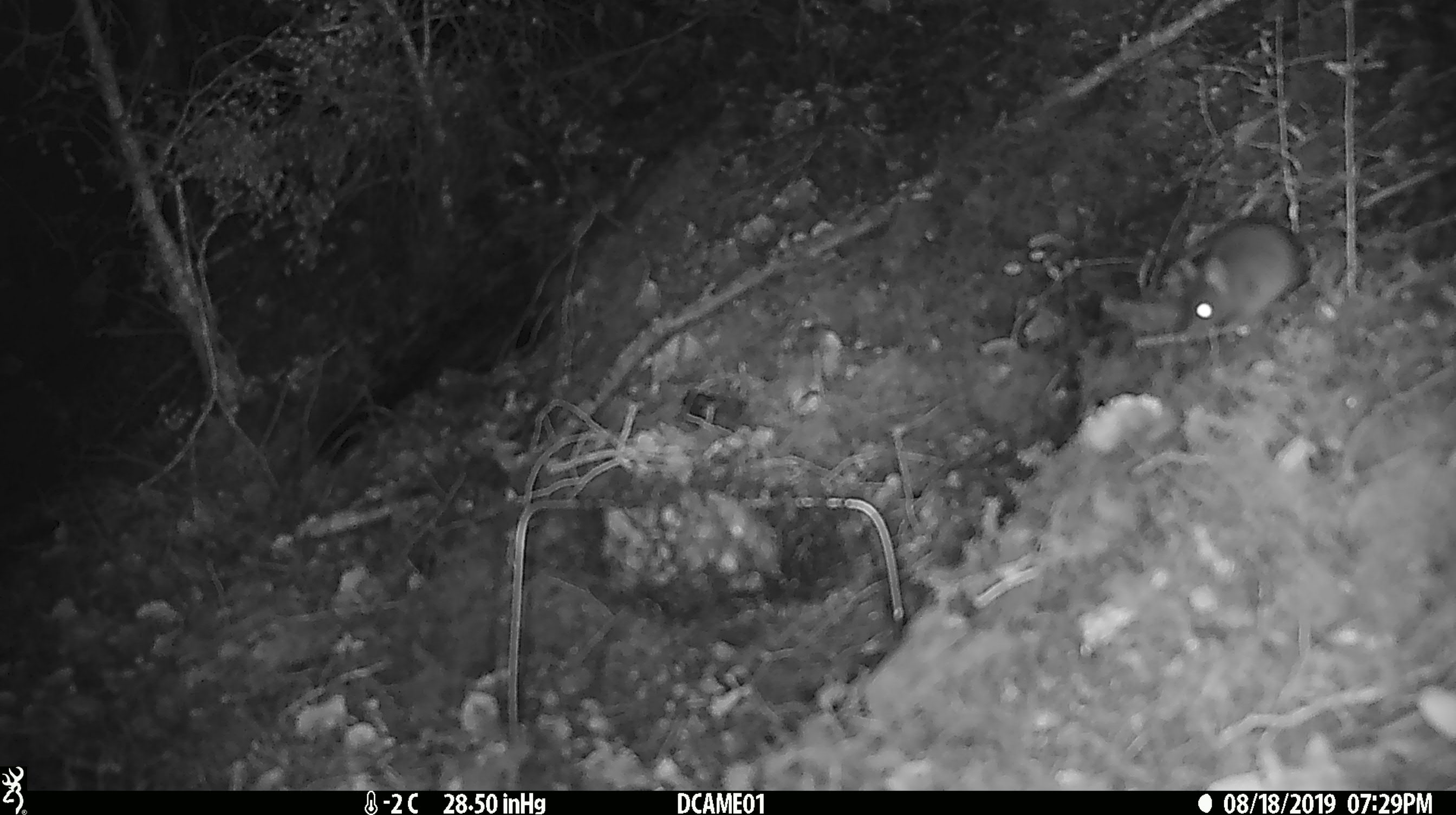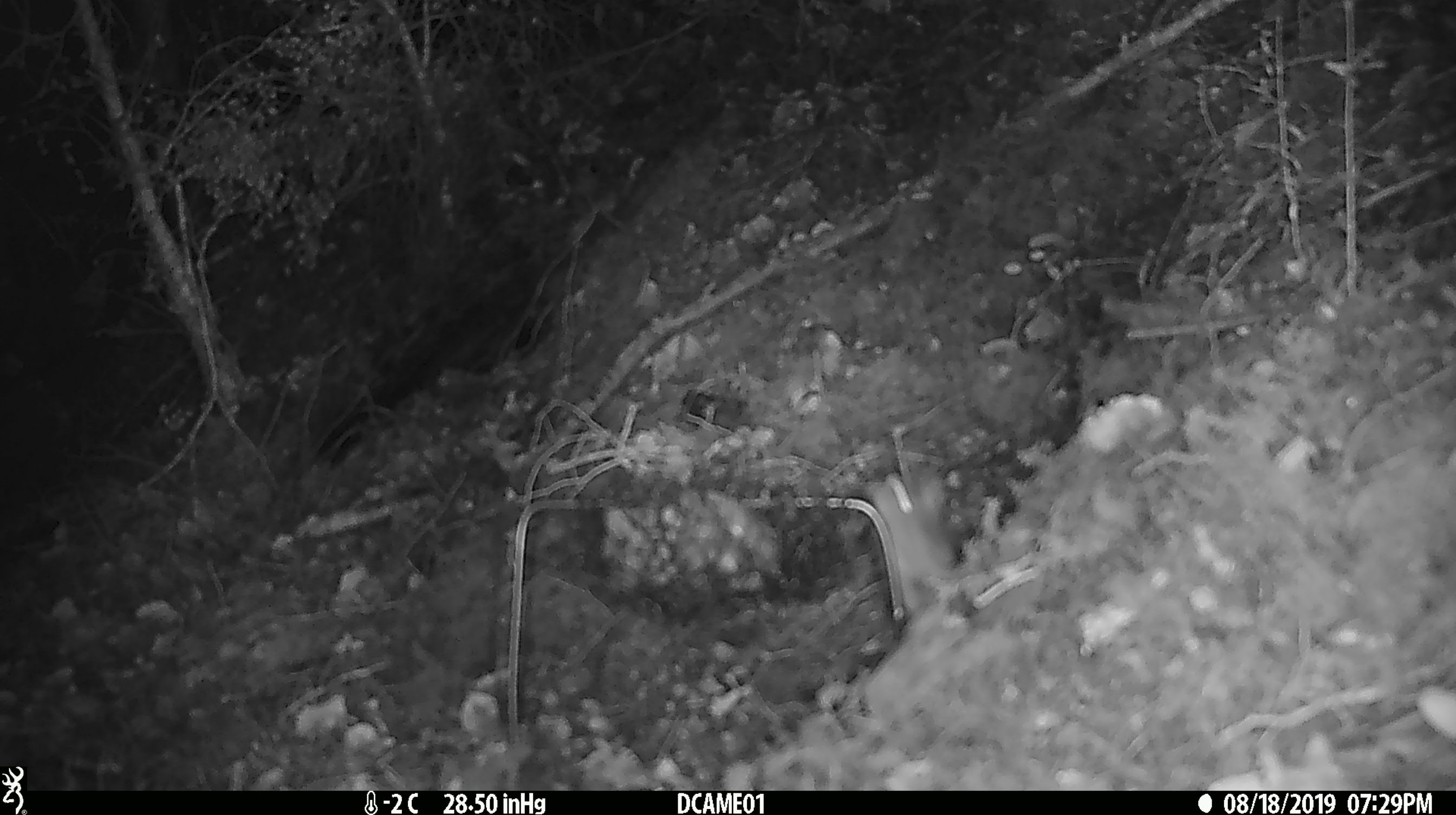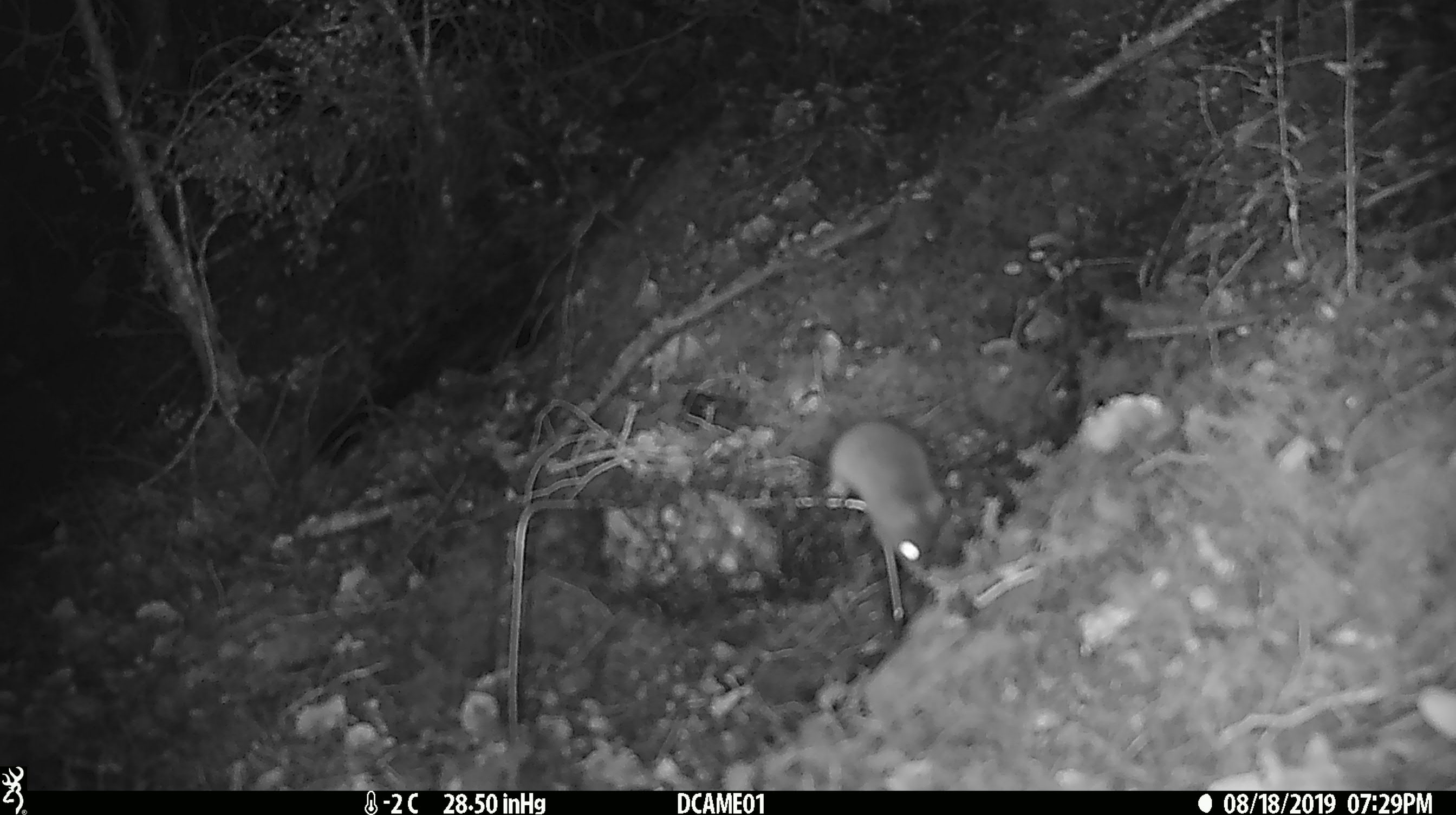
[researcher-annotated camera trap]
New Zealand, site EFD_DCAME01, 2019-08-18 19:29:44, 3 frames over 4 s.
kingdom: Animalia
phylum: Chordata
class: Mammalia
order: Rodentia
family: Muridae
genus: Mus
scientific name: Mus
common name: mouse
Mouse (Mus).